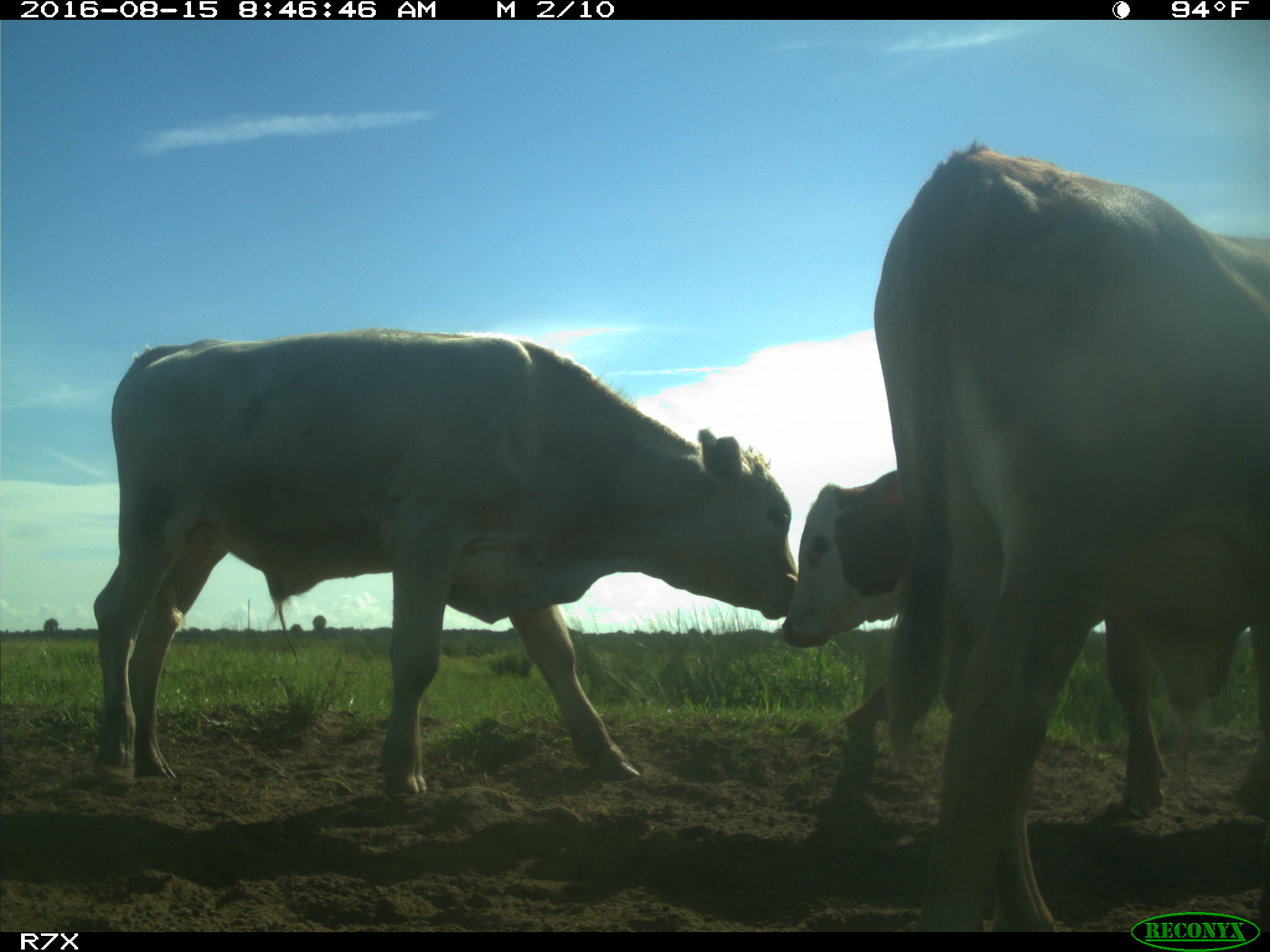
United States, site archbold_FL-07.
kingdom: Animalia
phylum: Chordata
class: Mammalia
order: Artiodactyla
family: Bovidae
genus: Bos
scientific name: Bos taurus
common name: domestic cow